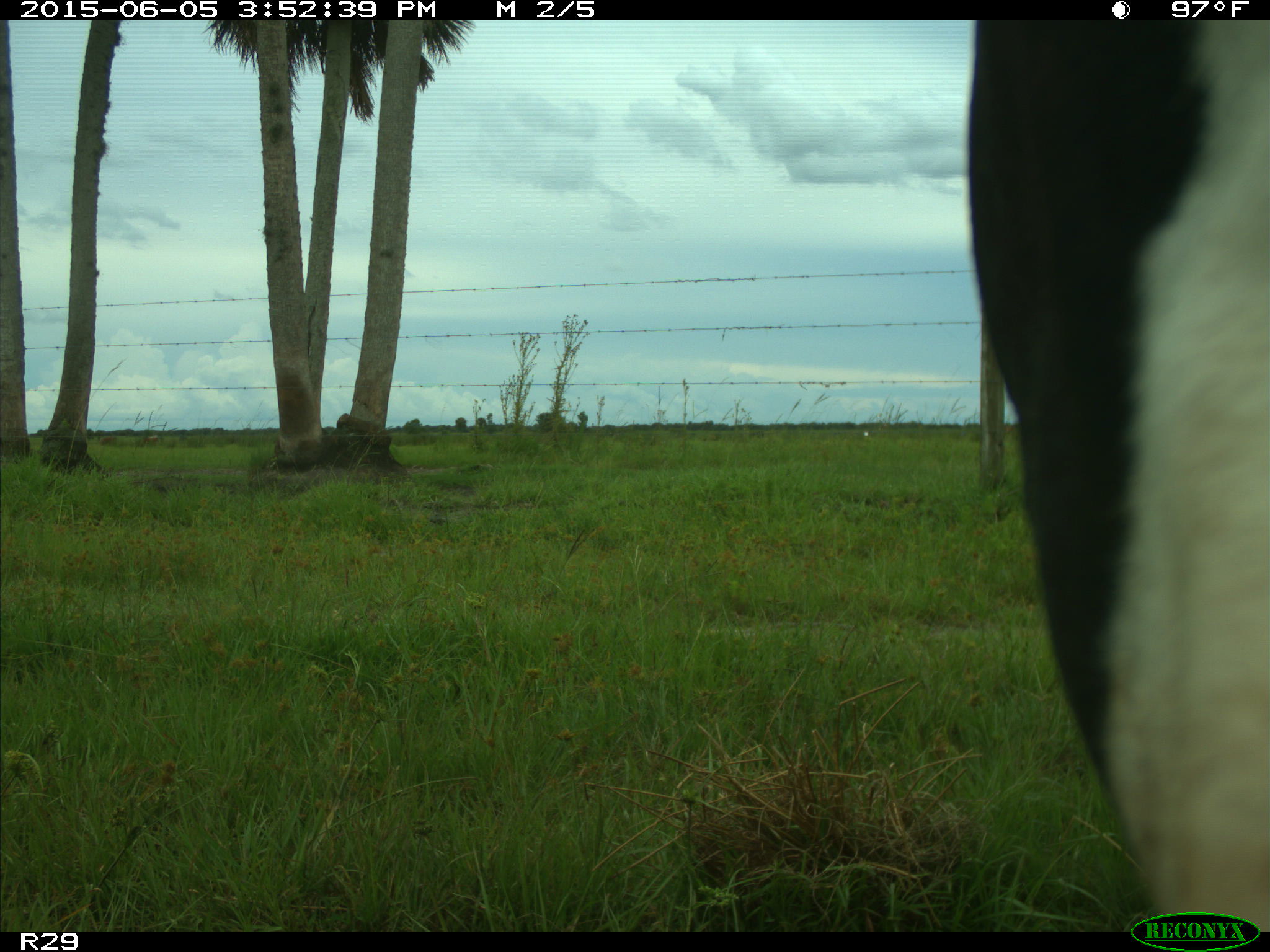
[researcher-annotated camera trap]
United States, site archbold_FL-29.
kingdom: Animalia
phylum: Chordata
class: Mammalia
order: Artiodactyla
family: Bovidae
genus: Bos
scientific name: Bos taurus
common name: domestic cow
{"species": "Bos taurus (domestic cow)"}